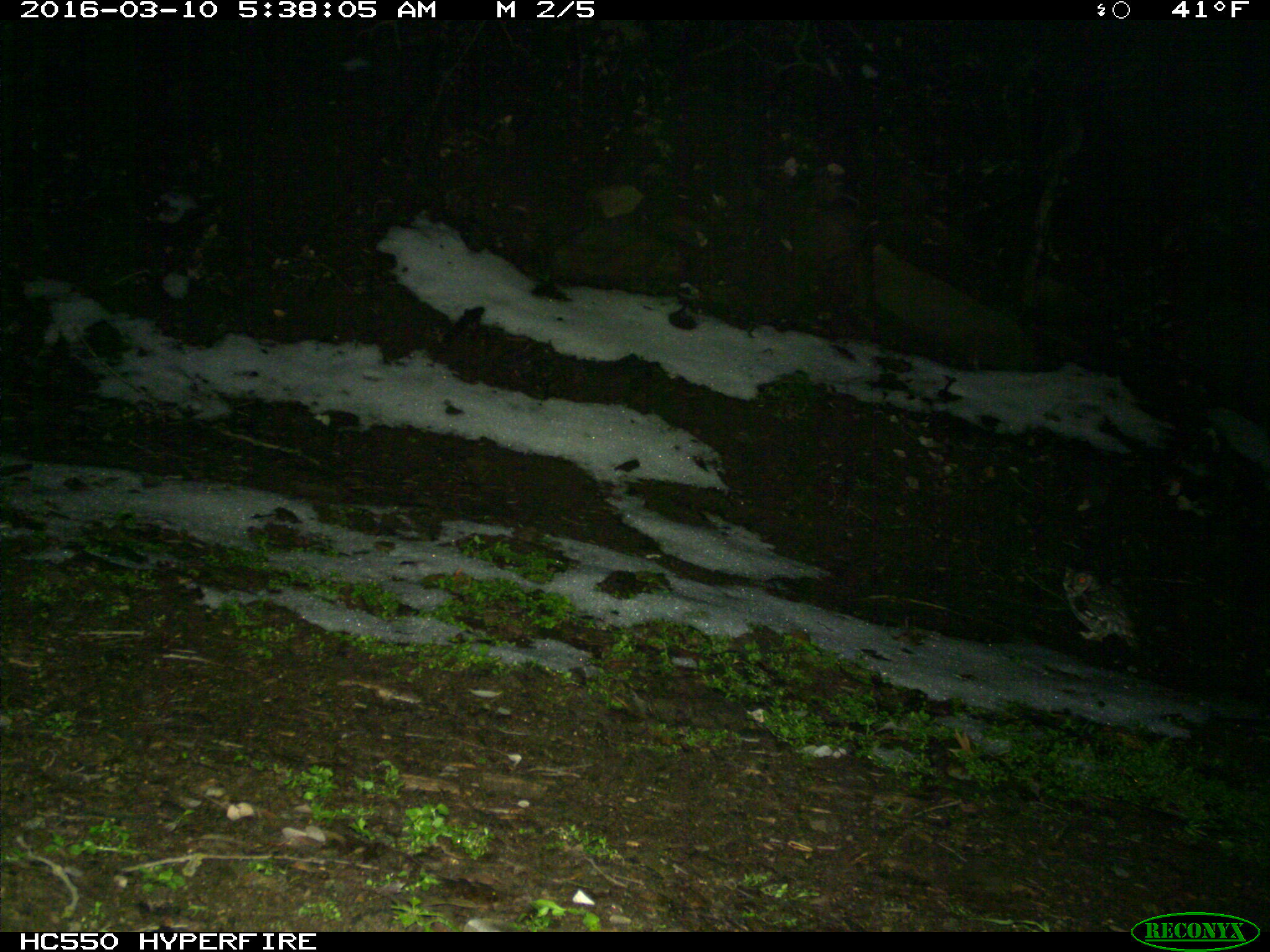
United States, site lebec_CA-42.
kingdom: Animalia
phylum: Chordata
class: Aves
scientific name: Aves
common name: birds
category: unidentified bird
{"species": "unidentified bird (birds) (Aves)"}